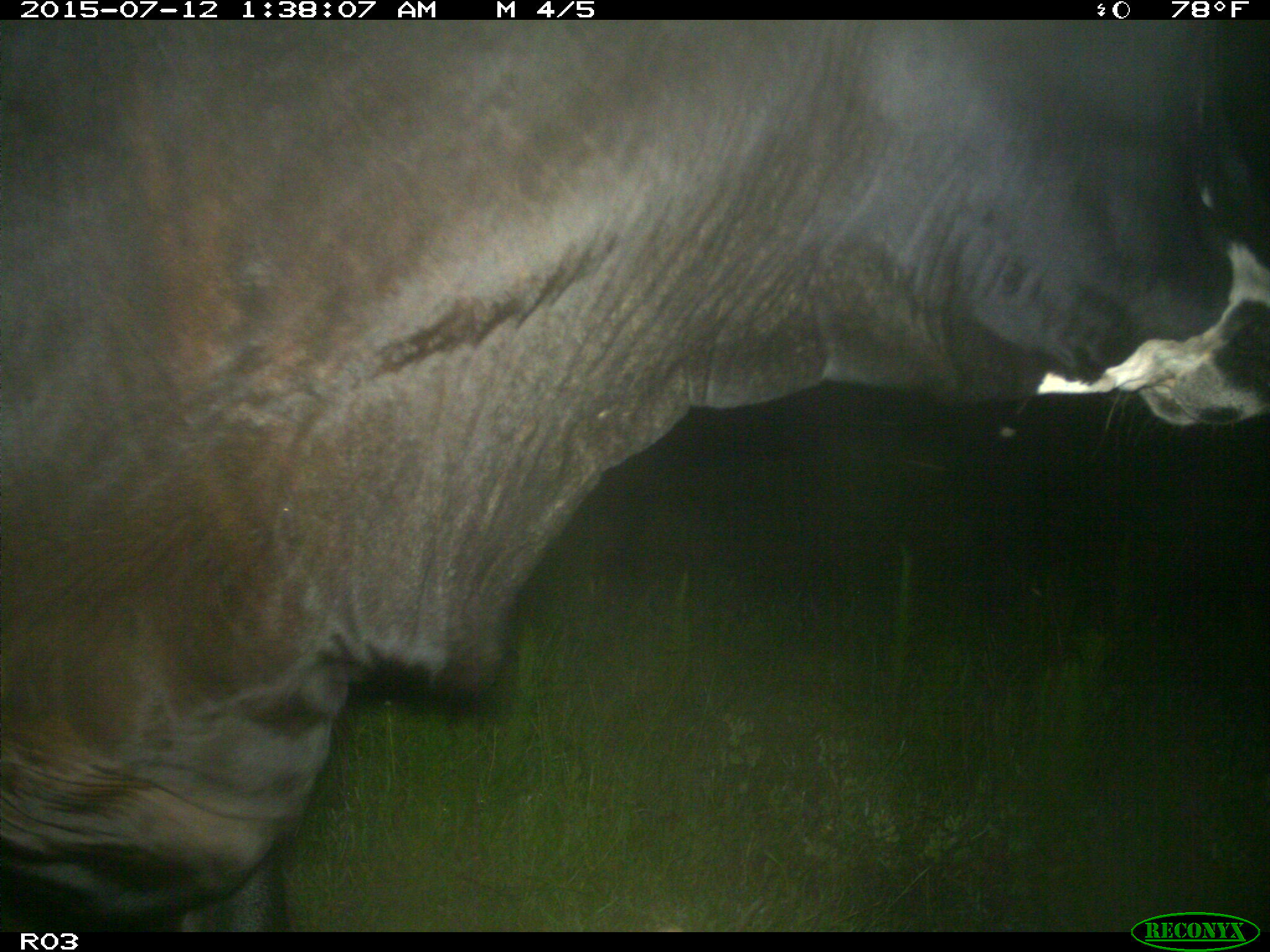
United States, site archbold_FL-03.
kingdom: Animalia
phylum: Chordata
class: Mammalia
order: Artiodactyla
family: Bovidae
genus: Bos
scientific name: Bos taurus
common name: domestic cow